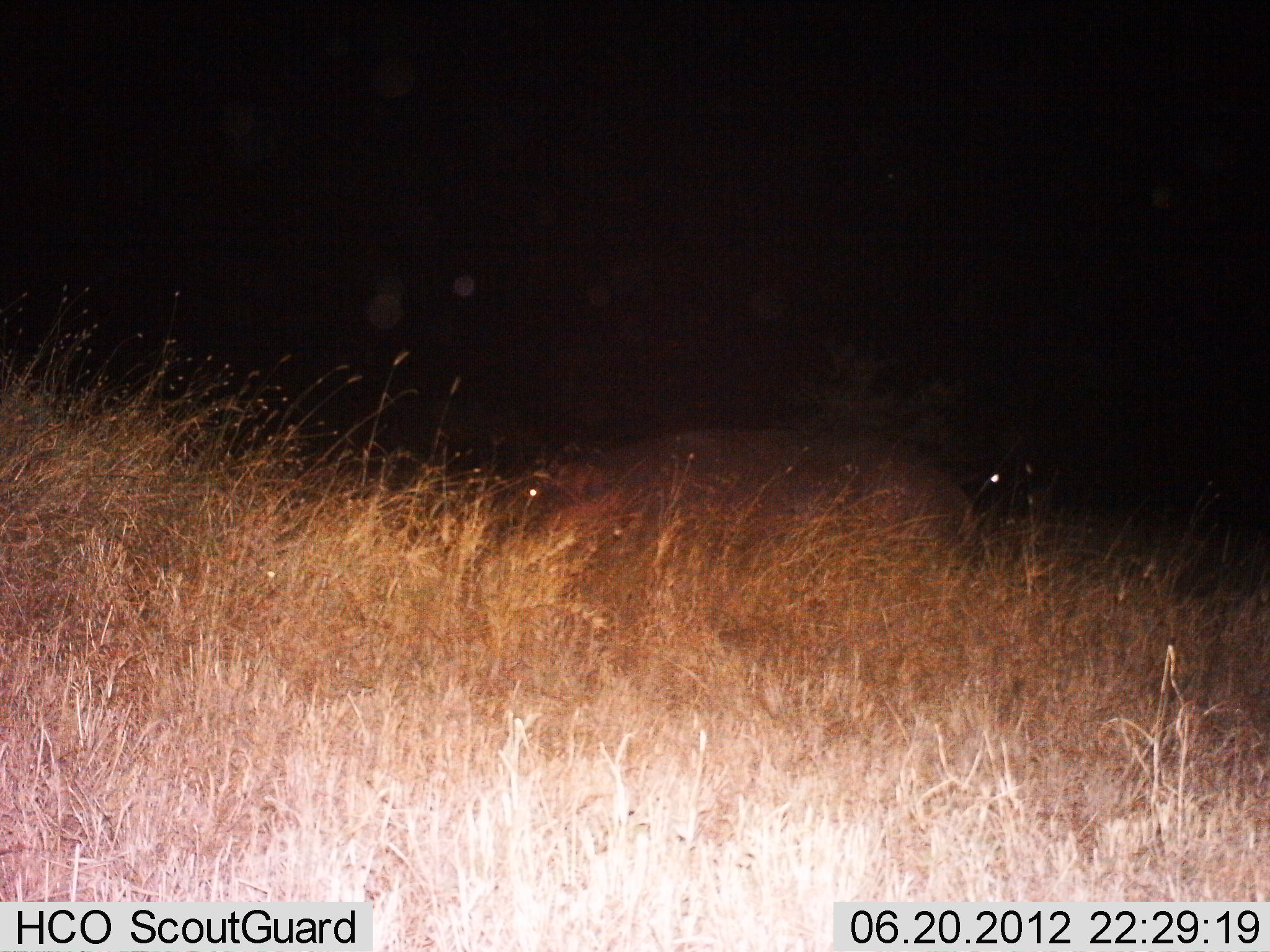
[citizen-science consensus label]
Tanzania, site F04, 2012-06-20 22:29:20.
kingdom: Animalia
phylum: Chordata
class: Mammalia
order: Artiodactyla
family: Hippopotamidae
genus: Hippopotamus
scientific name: Hippopotamus amphibius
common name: hippopotamus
Hippopotamus (Hippopotamus amphibius), count 1. Behavior (volunteer vote fractions): standing 70%, resting 10%, moving 20%, interacting 0%. Young present (vote fraction): 0%. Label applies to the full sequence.